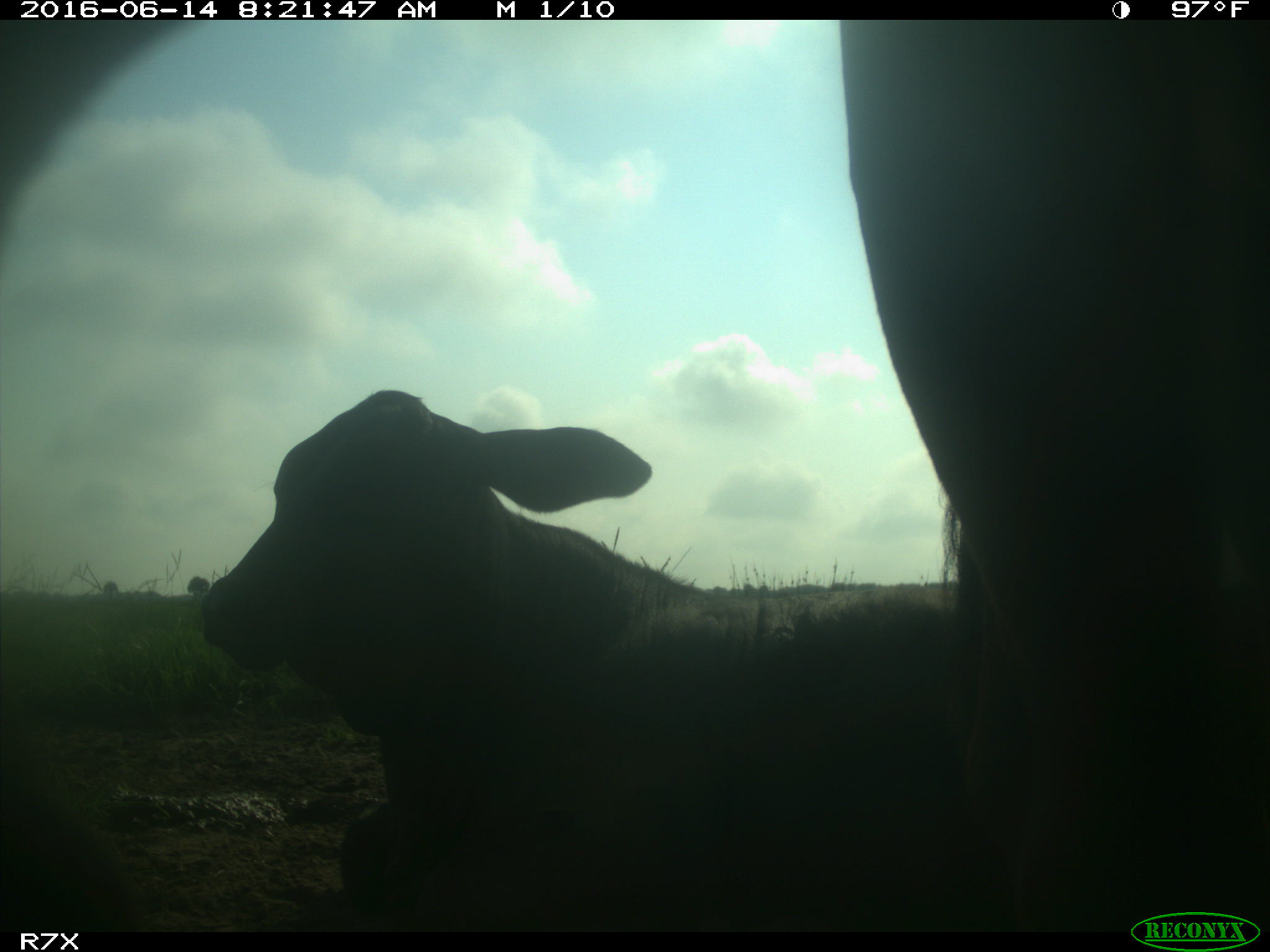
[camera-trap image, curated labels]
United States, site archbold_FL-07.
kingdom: Animalia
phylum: Chordata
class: Mammalia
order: Artiodactyla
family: Bovidae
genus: Bos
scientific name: Bos taurus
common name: domestic cow